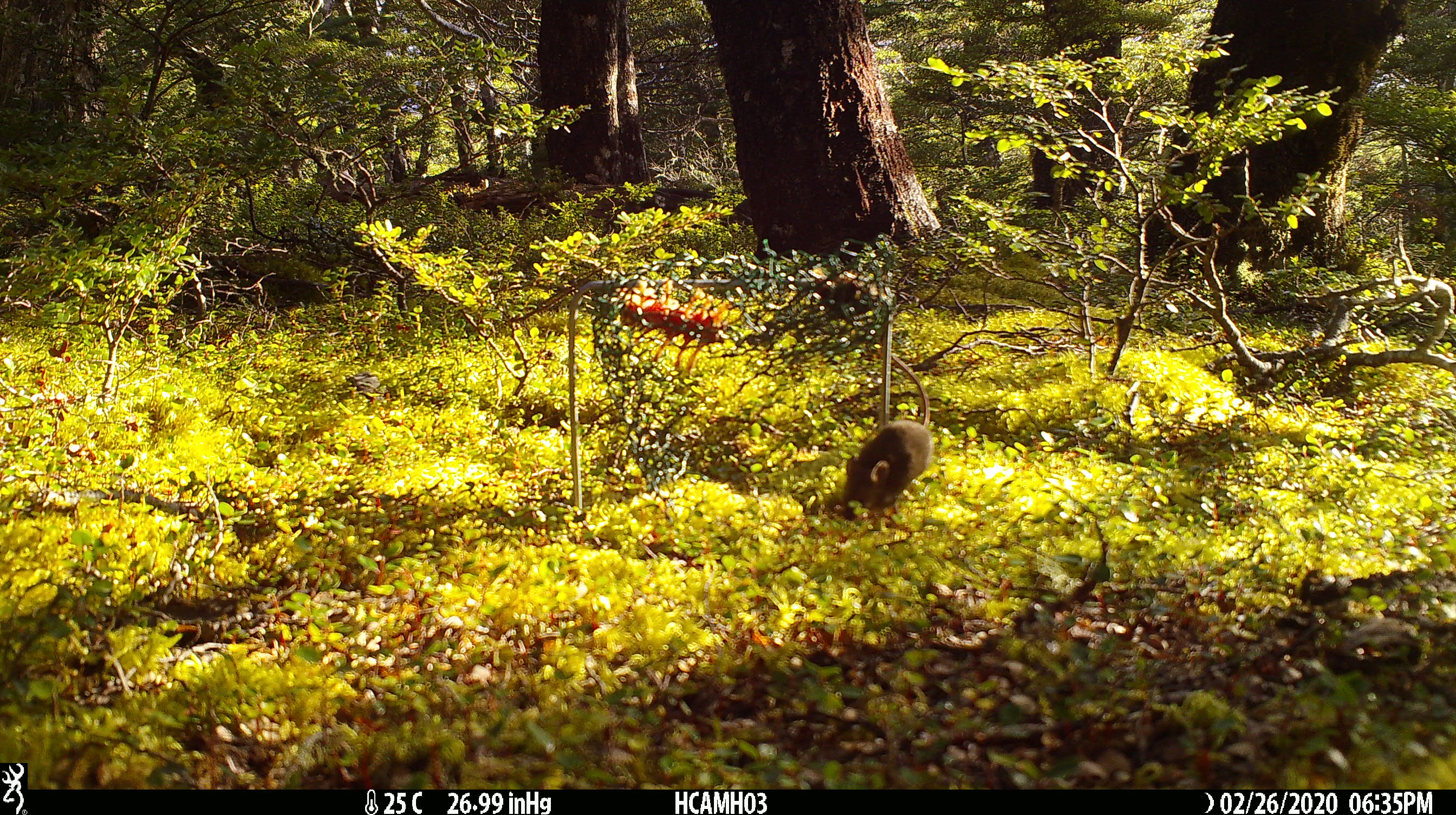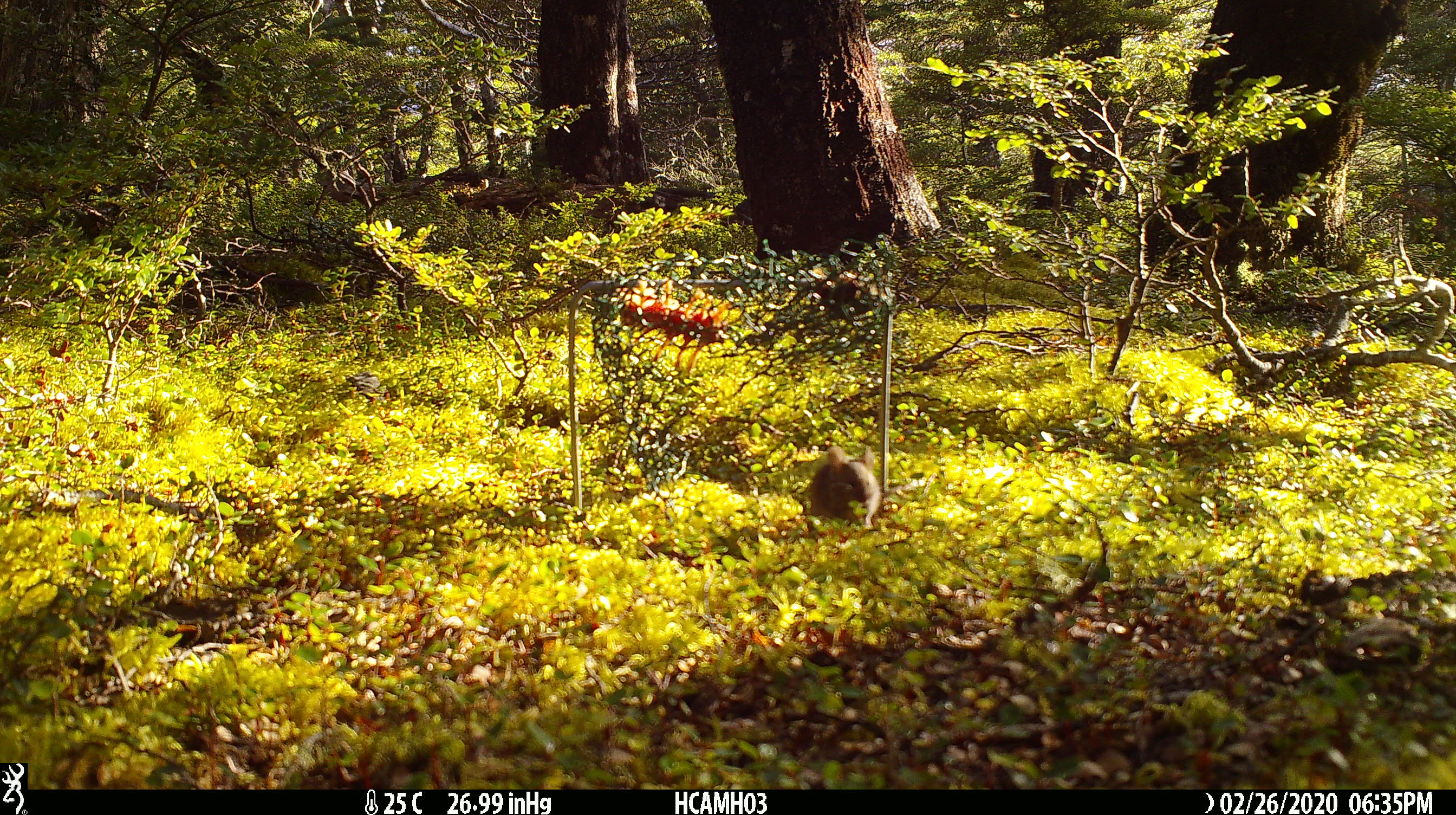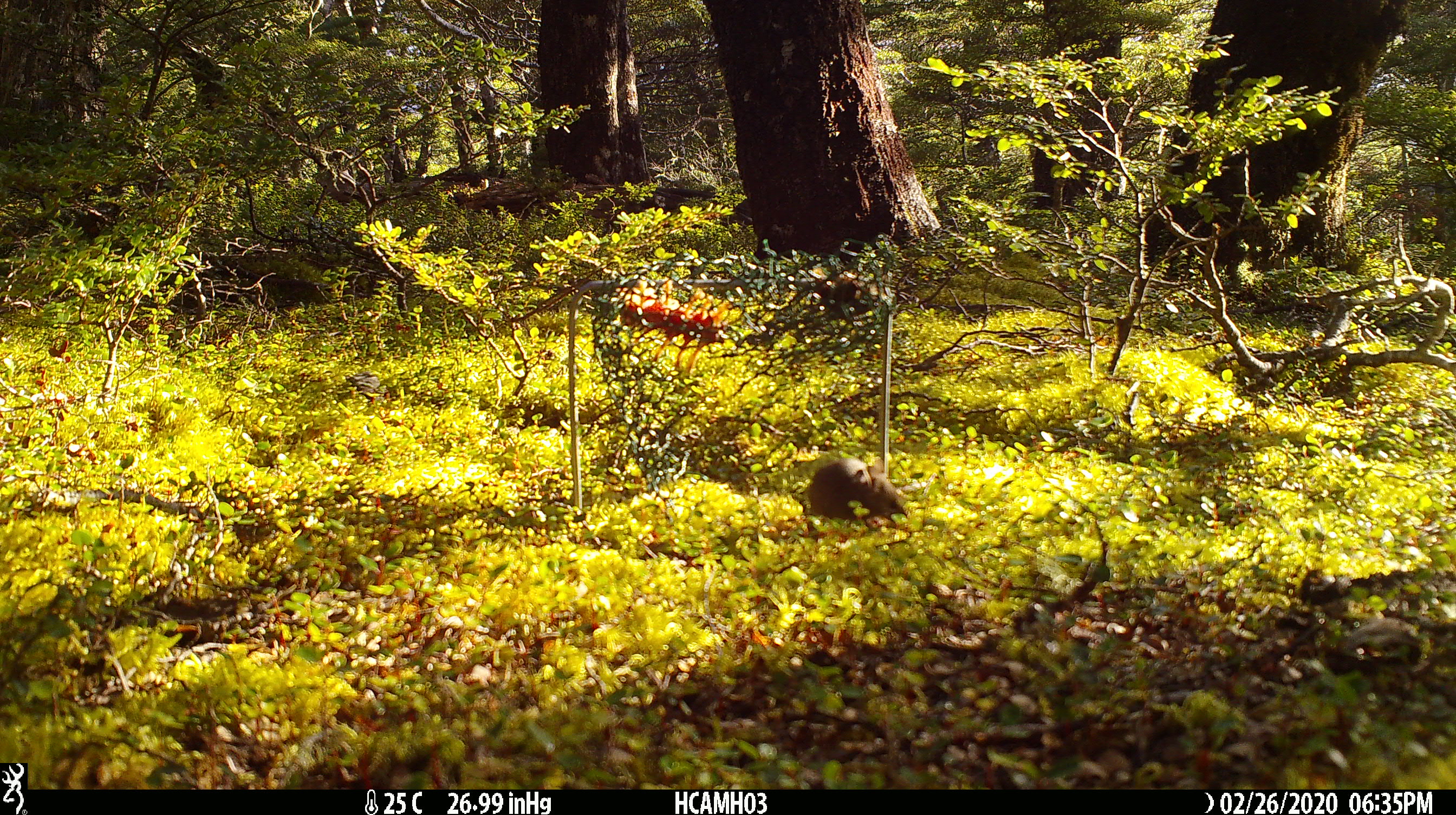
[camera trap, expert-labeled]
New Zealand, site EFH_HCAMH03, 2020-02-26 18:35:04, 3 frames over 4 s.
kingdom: Animalia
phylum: Chordata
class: Mammalia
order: Rodentia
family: Muridae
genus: Mus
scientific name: Mus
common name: mouse